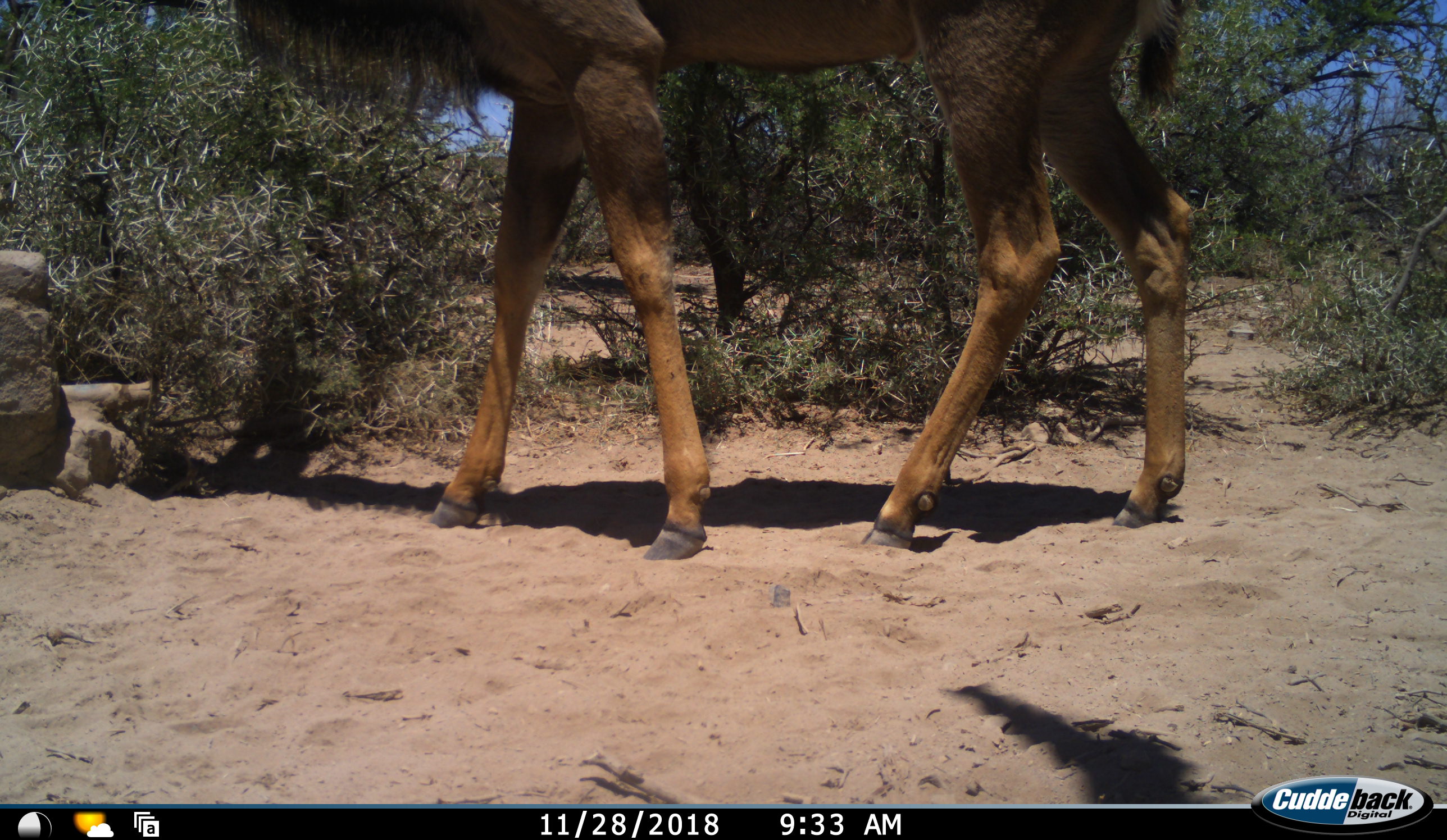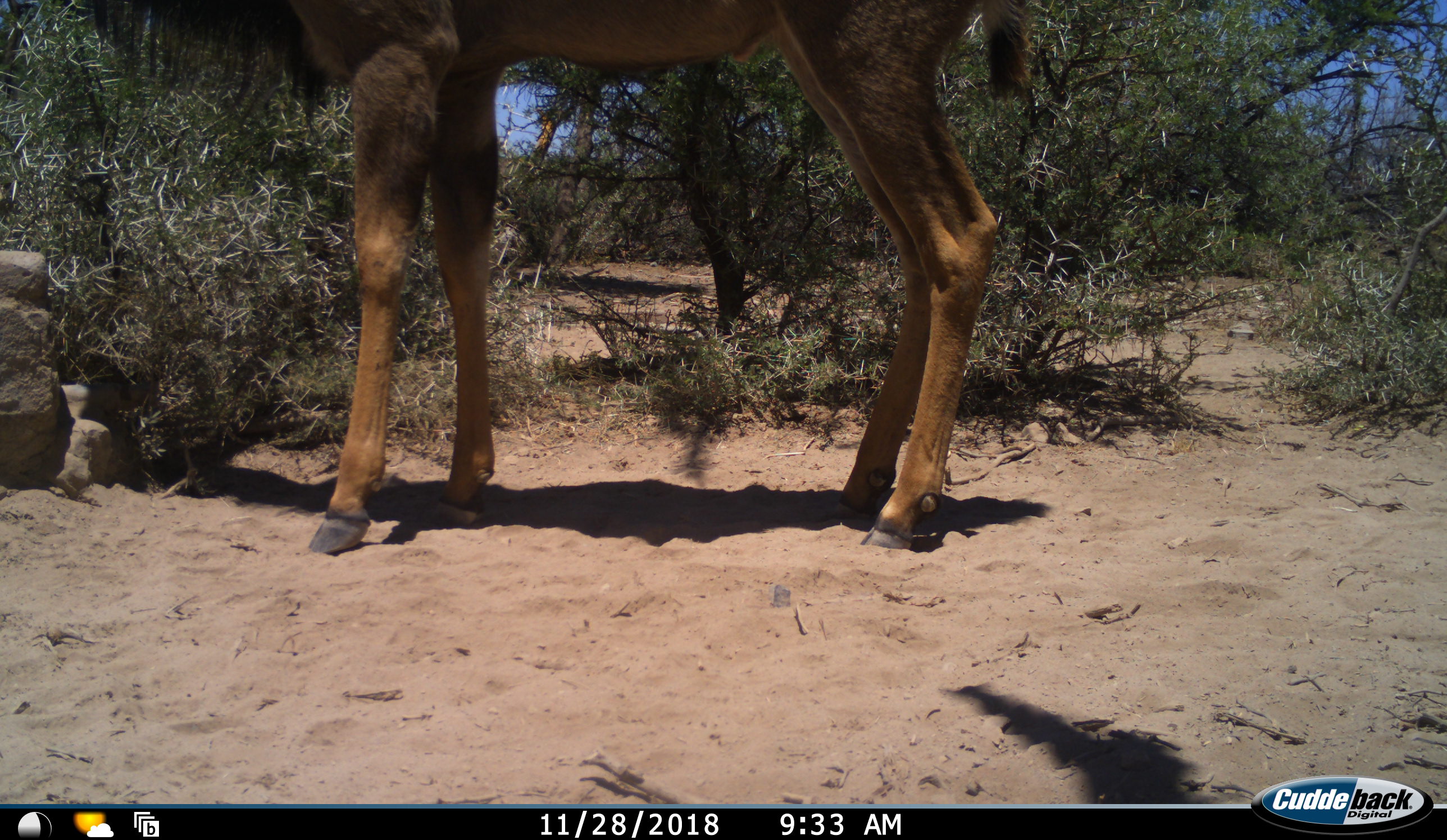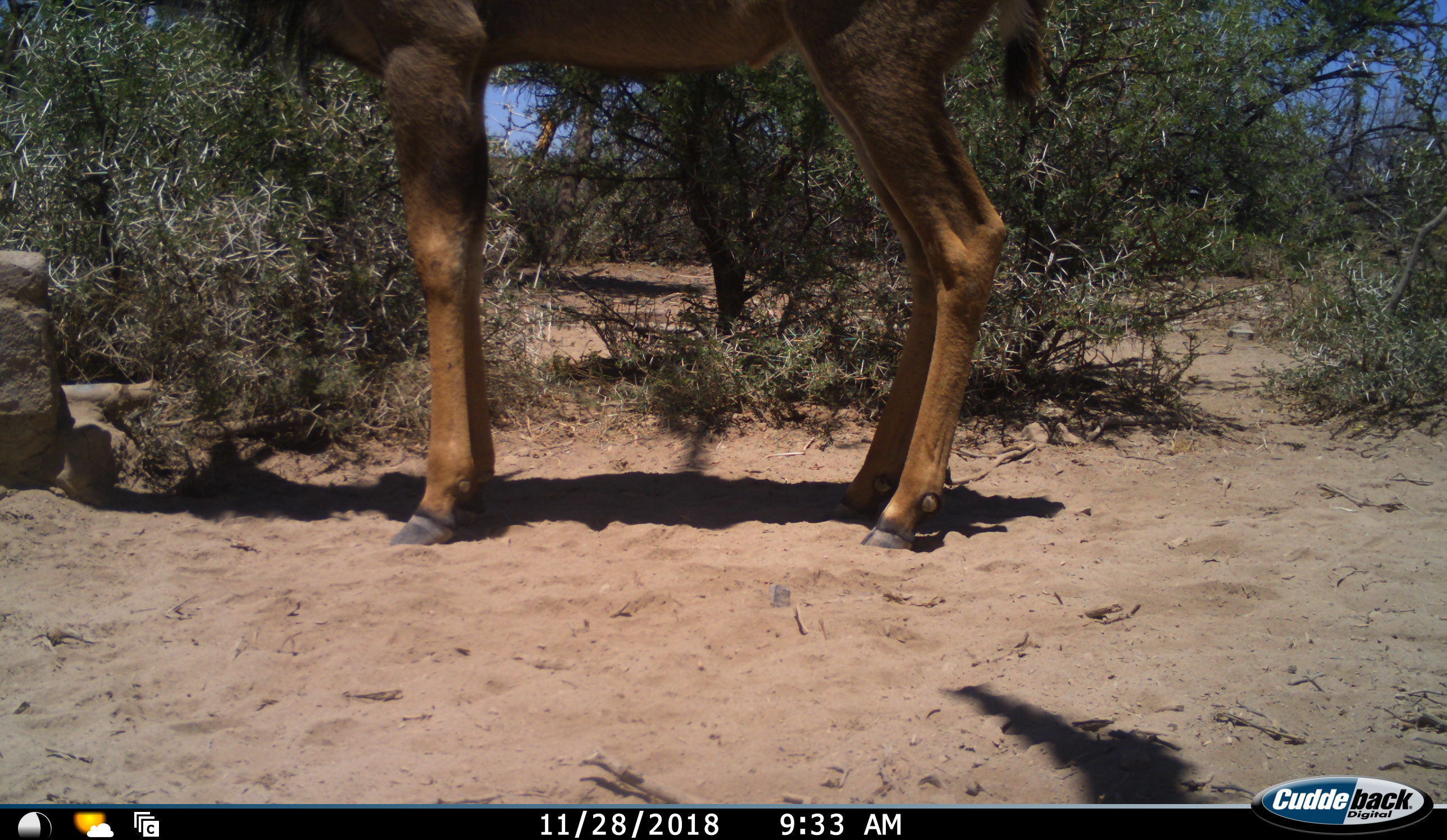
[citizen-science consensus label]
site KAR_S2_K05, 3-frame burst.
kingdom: Animalia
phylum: Chordata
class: Mammalia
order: Artiodactyla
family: Bovidae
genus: Tragelaphus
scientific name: Tragelaphus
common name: kudu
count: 1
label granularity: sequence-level